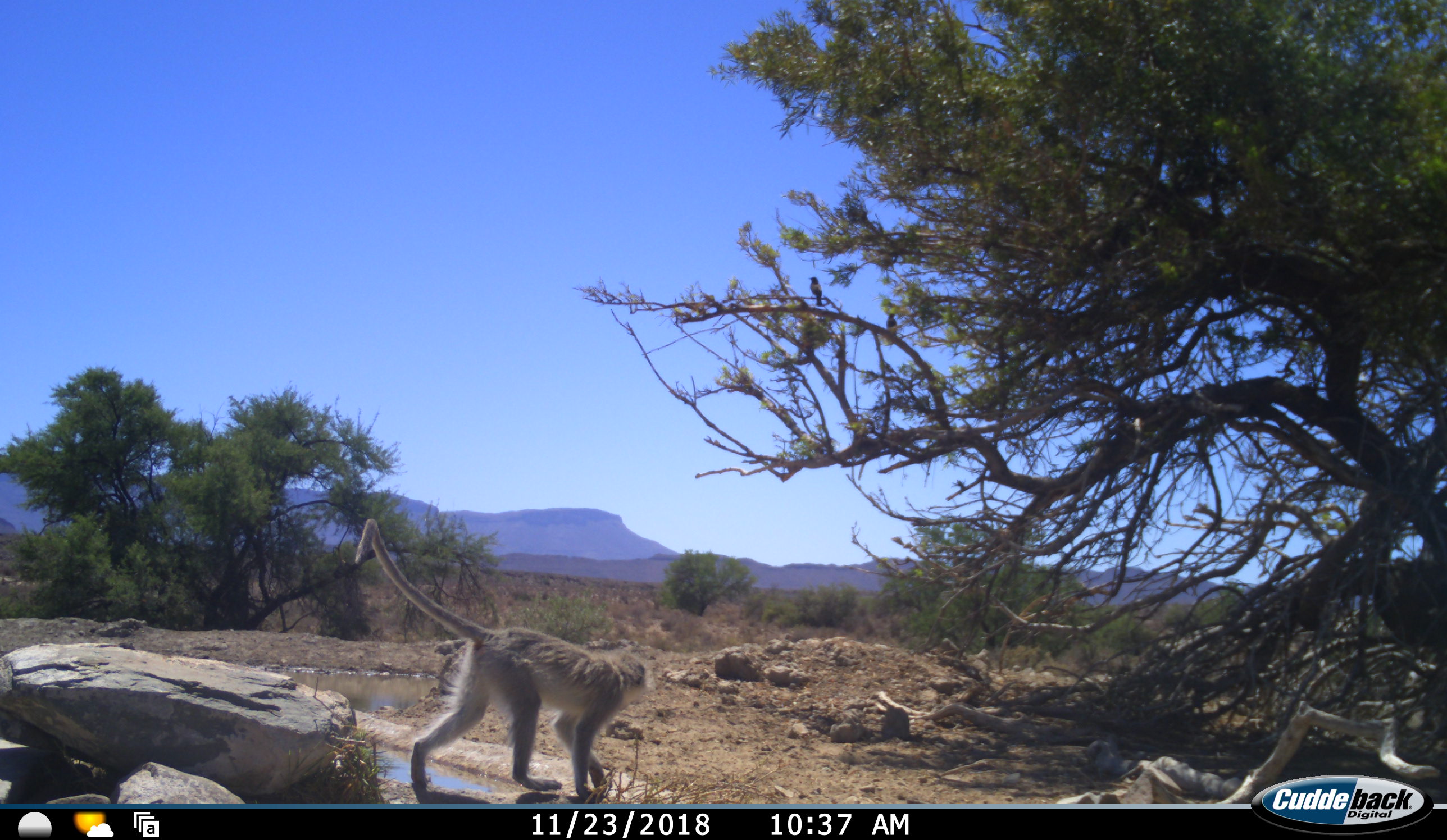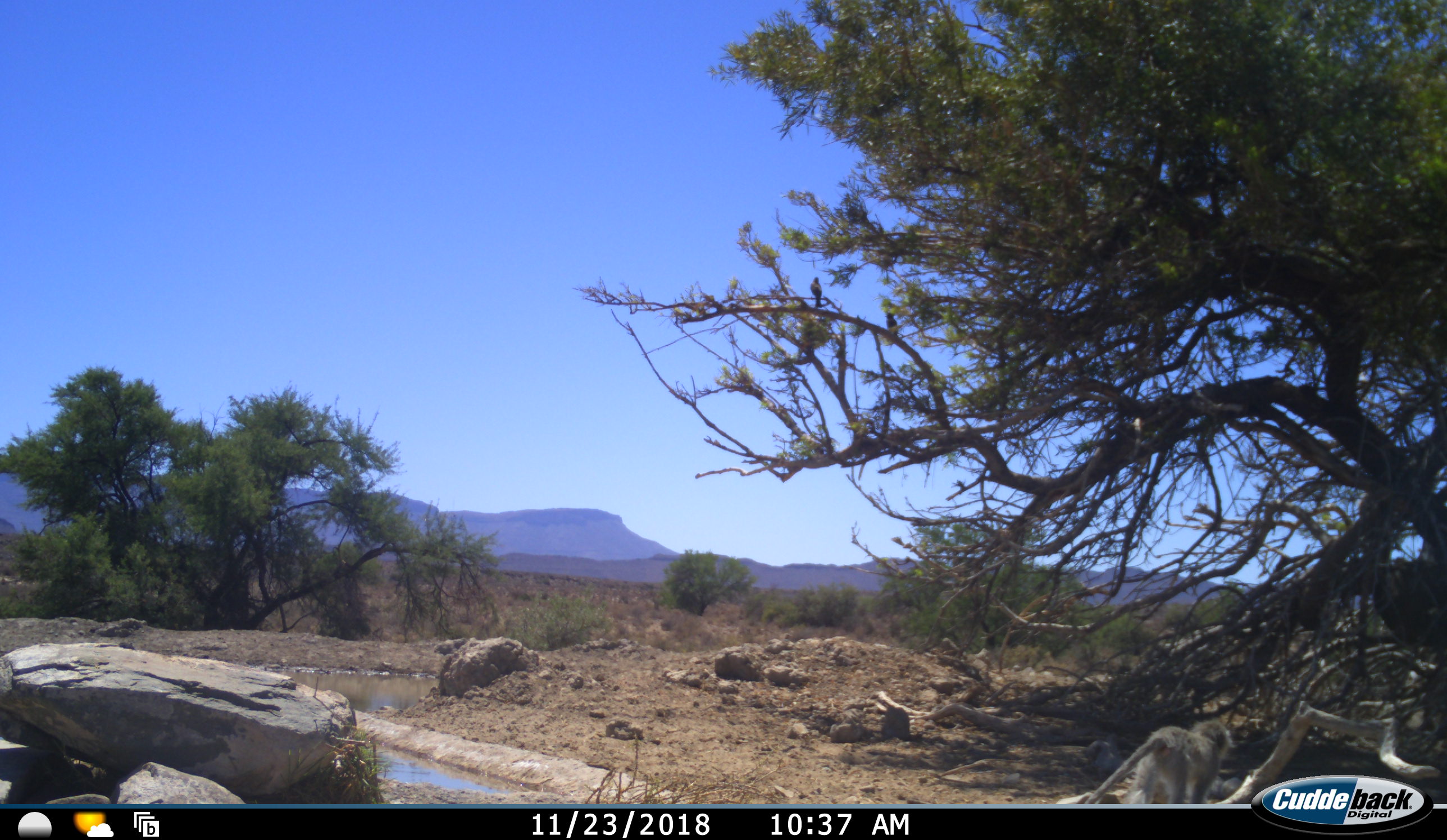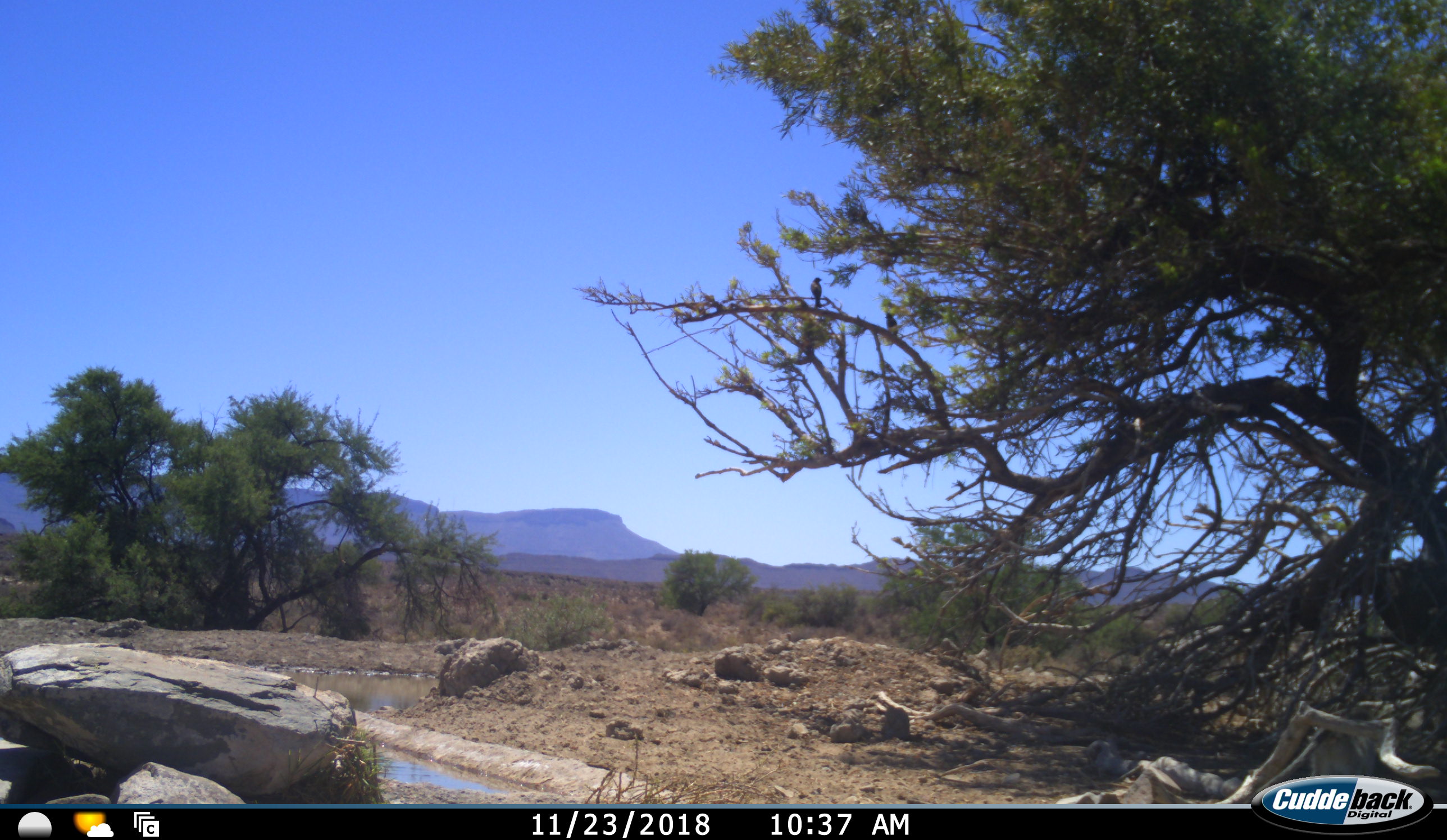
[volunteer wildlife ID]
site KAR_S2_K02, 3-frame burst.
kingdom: Animalia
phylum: Chordata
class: Mammalia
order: Primates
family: Cercopithecidae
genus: Chlorocebus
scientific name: Chlorocebus pygerythrus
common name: vervet monkey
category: monkeyvervet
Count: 1.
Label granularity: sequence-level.